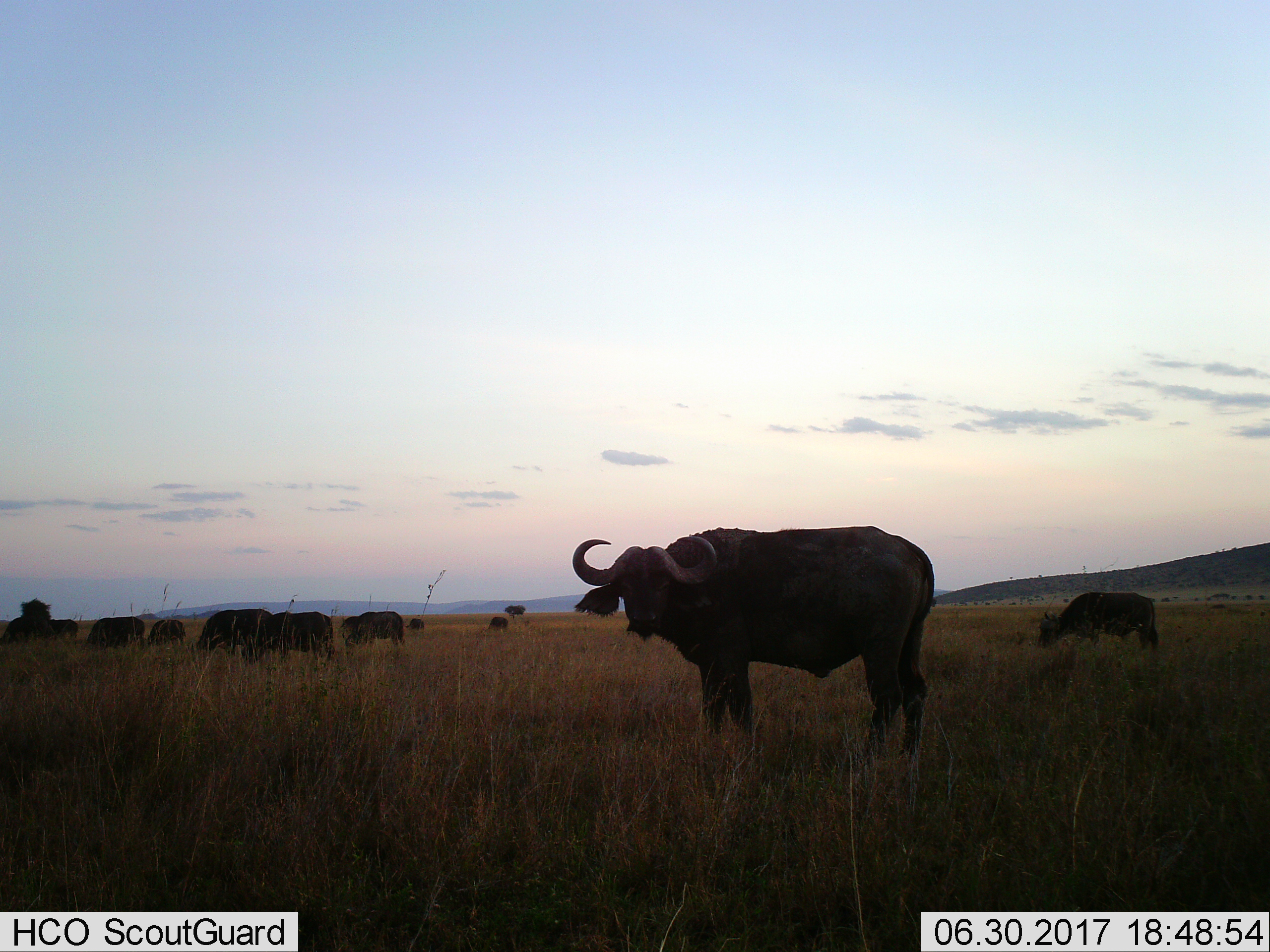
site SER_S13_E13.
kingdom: Animalia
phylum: Chordata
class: Mammalia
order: Artiodactyla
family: Bovidae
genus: Syncerus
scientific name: Syncerus caffer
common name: african buffalo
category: buffalo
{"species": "buffalo (african buffalo) (Syncerus caffer)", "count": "11-50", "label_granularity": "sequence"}